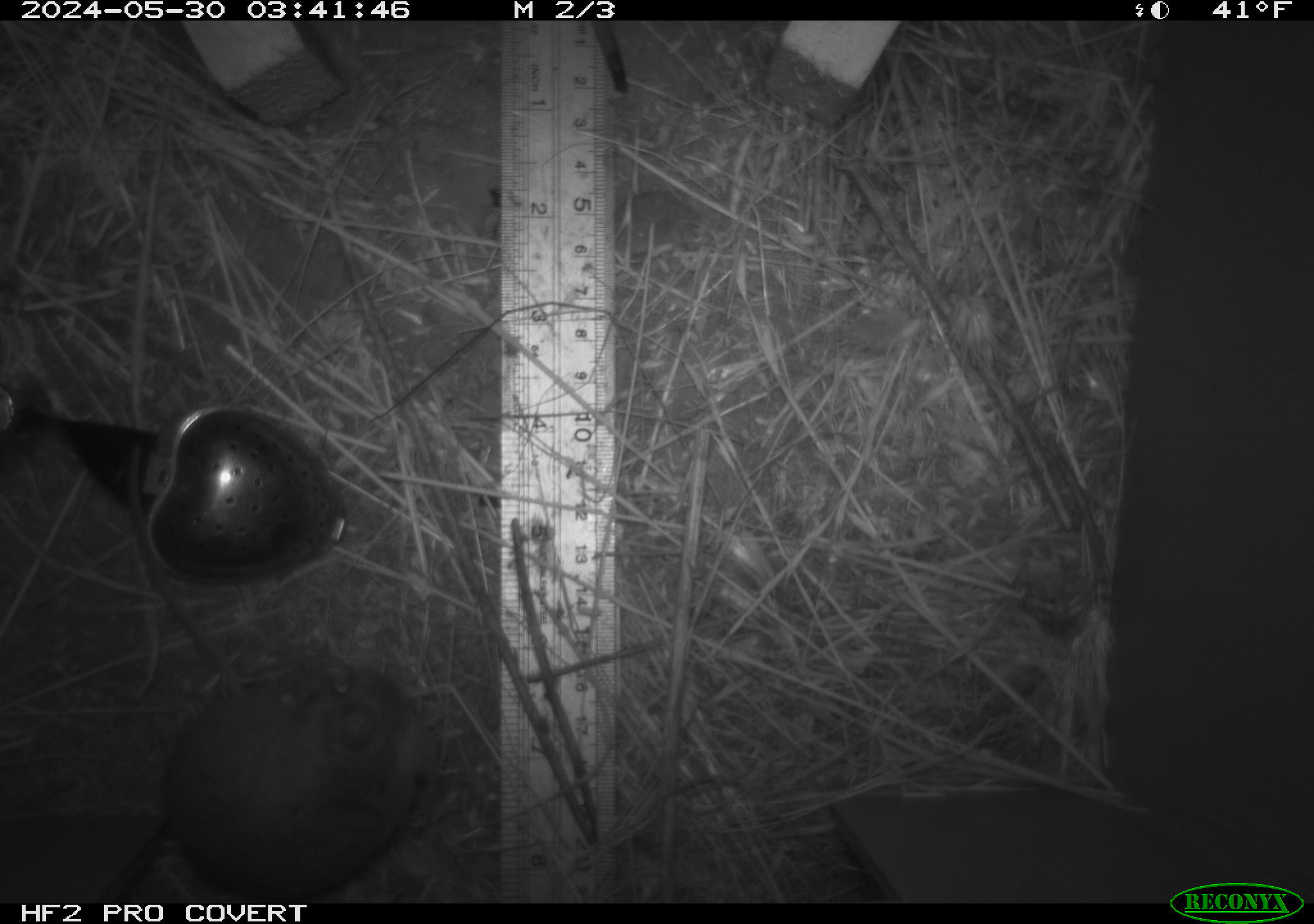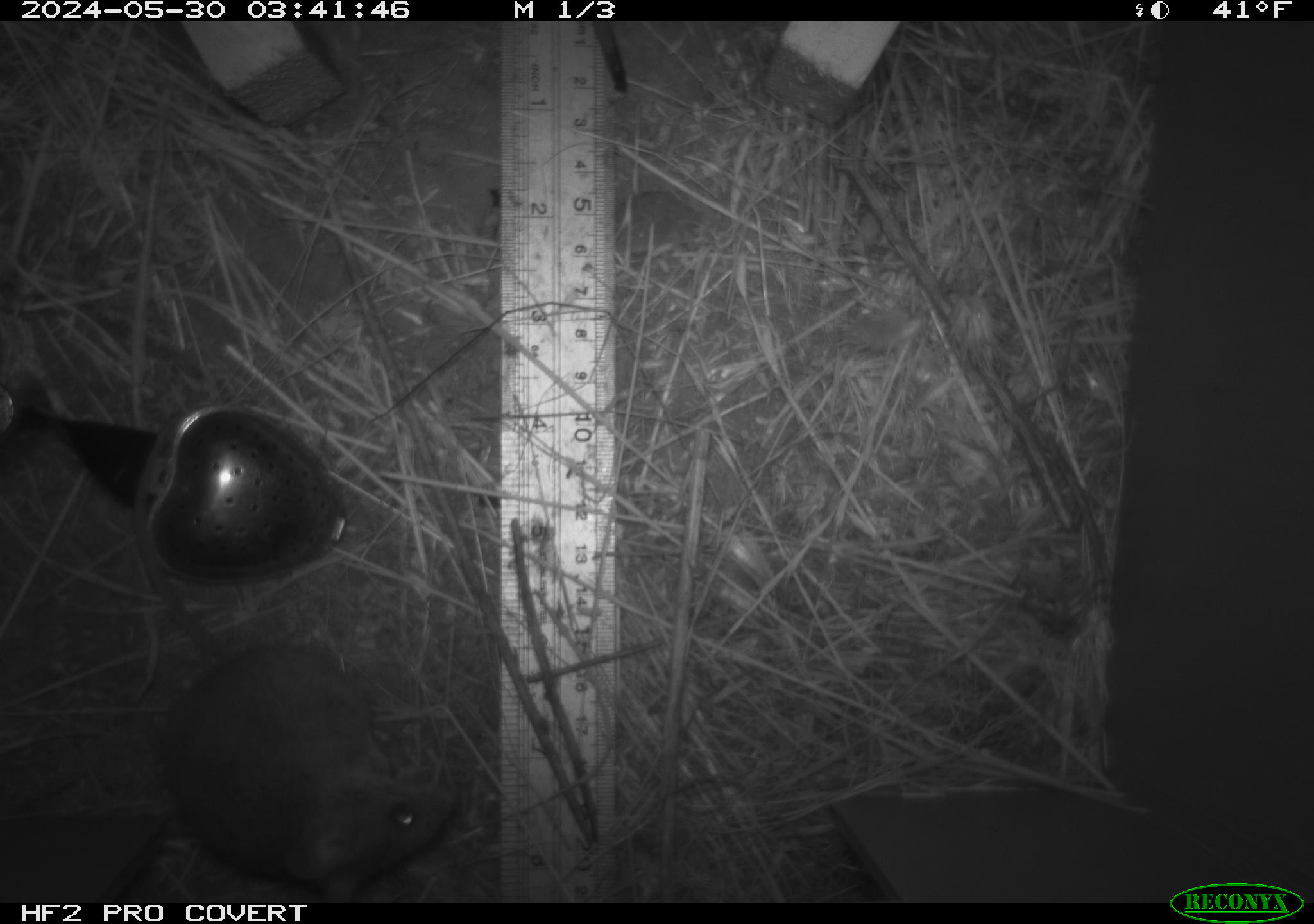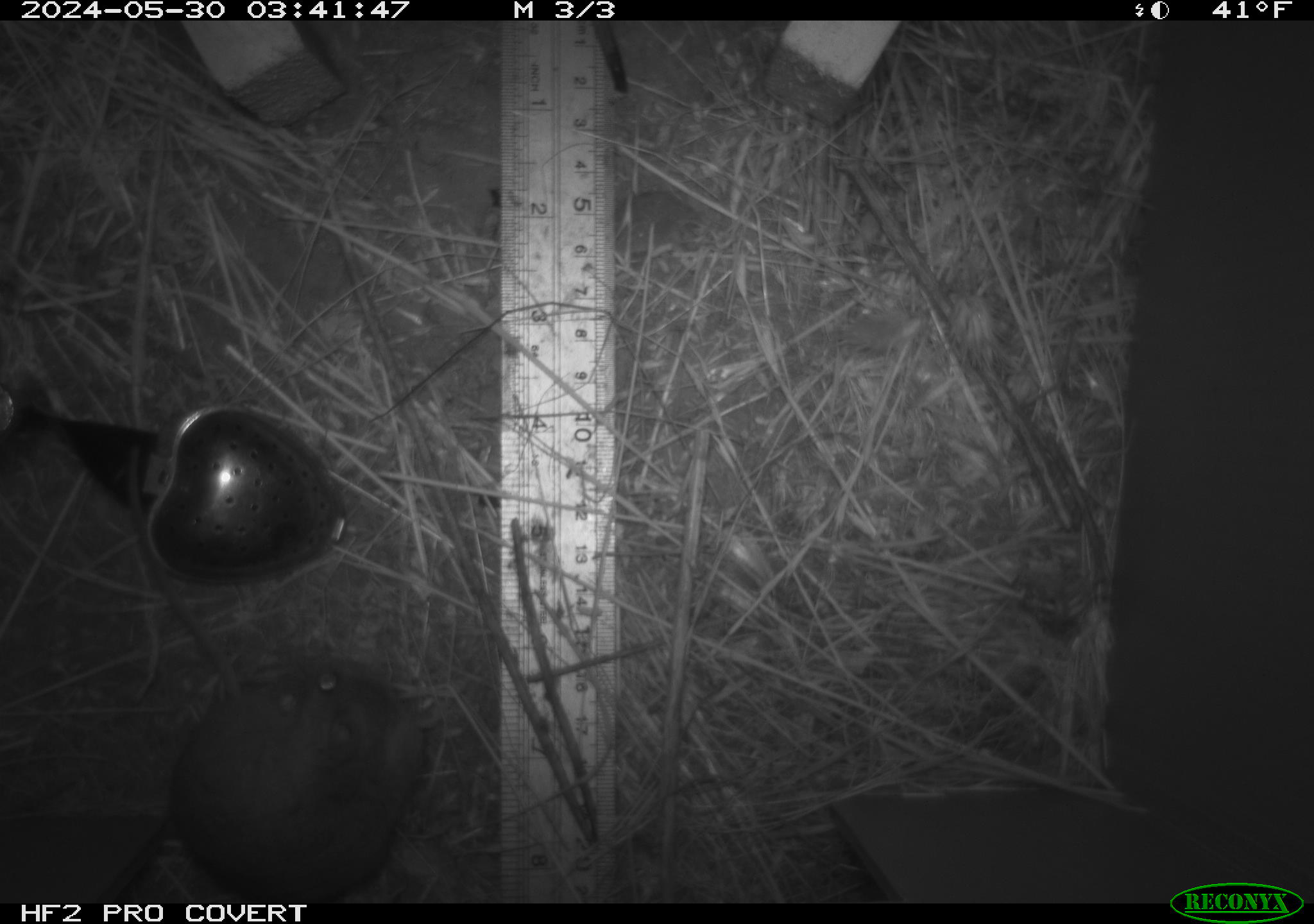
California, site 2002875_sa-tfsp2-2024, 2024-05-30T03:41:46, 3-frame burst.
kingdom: Animalia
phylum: Chordata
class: Mammalia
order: Rodentia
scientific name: Rodentia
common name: mouse species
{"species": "mouse species (Rodentia)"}